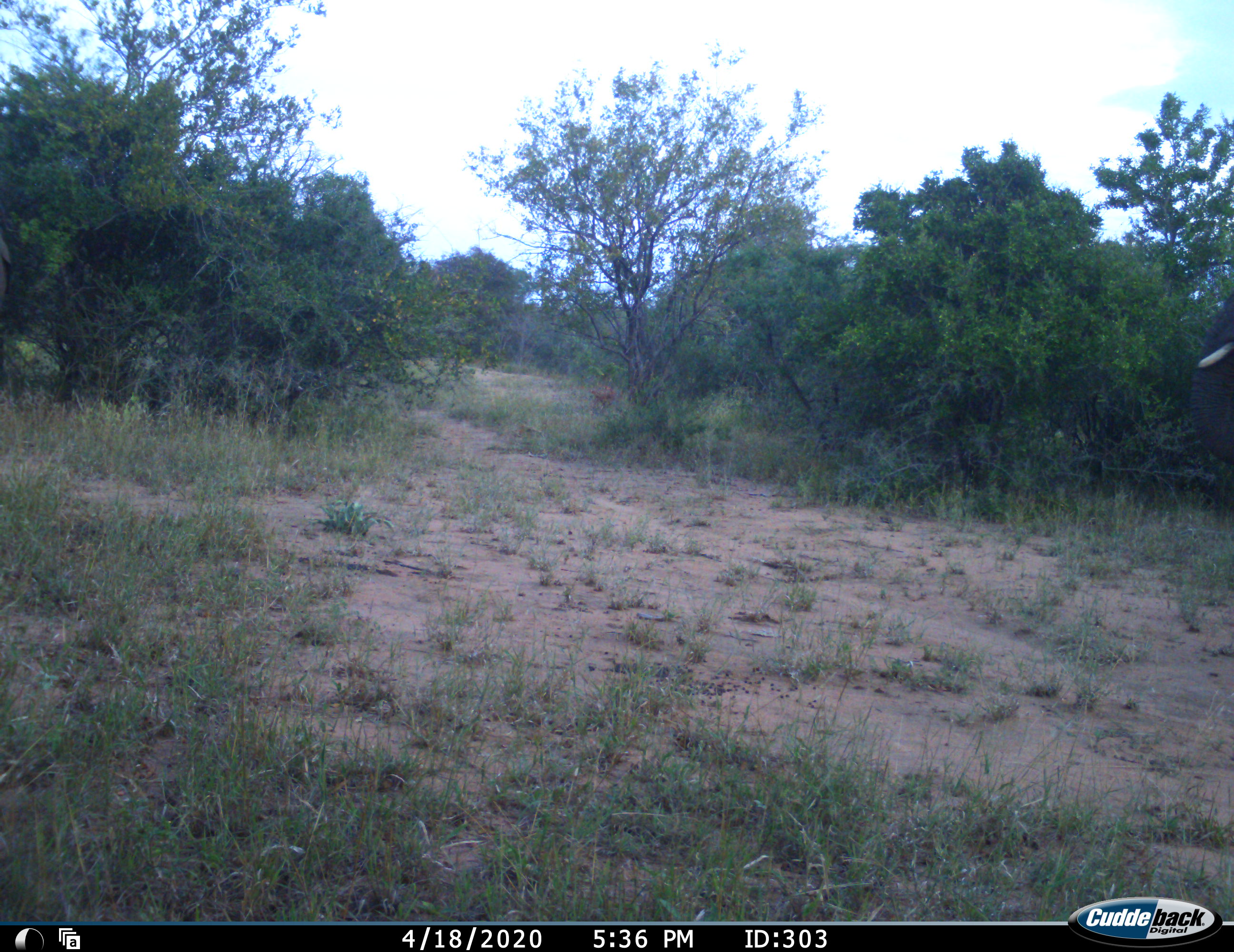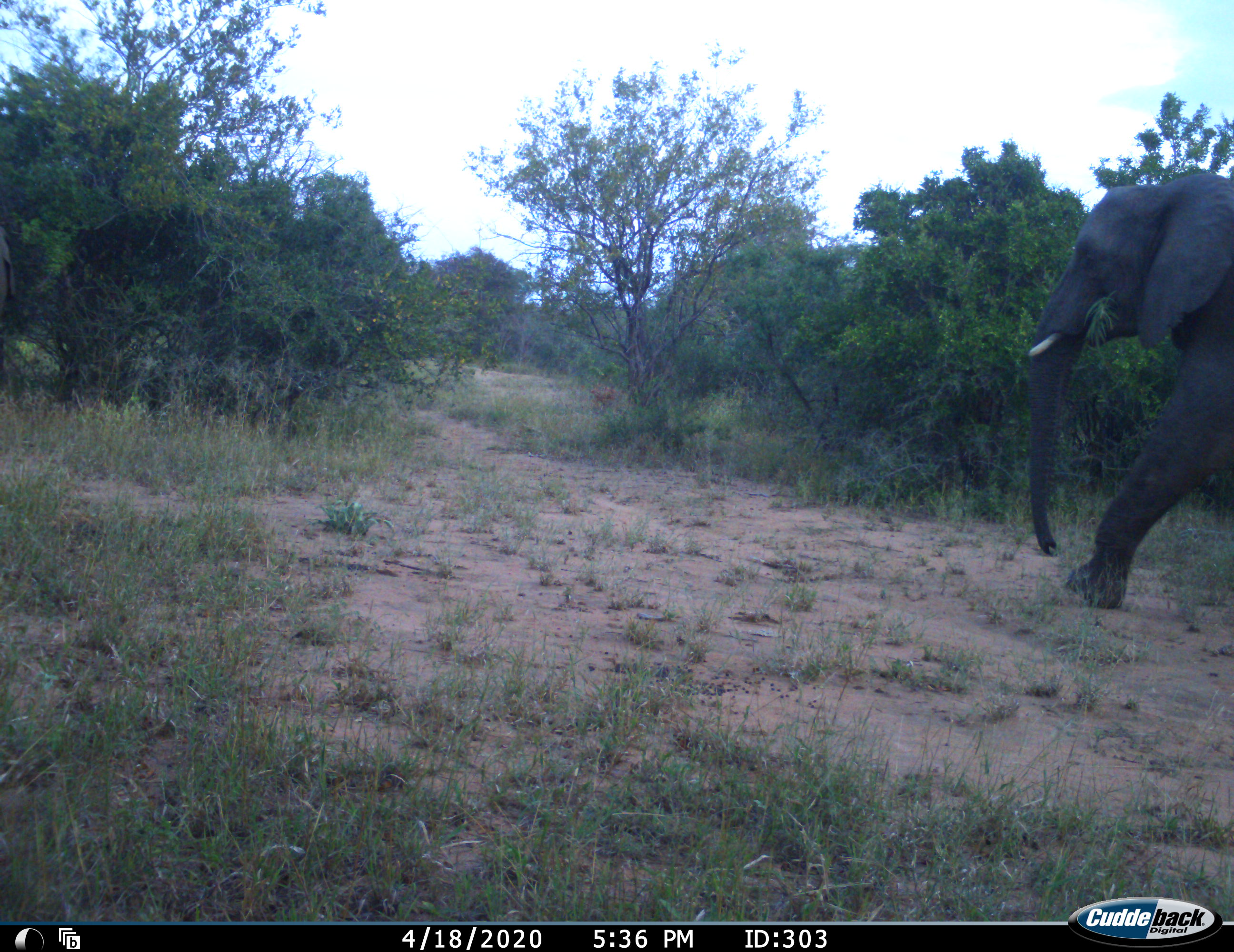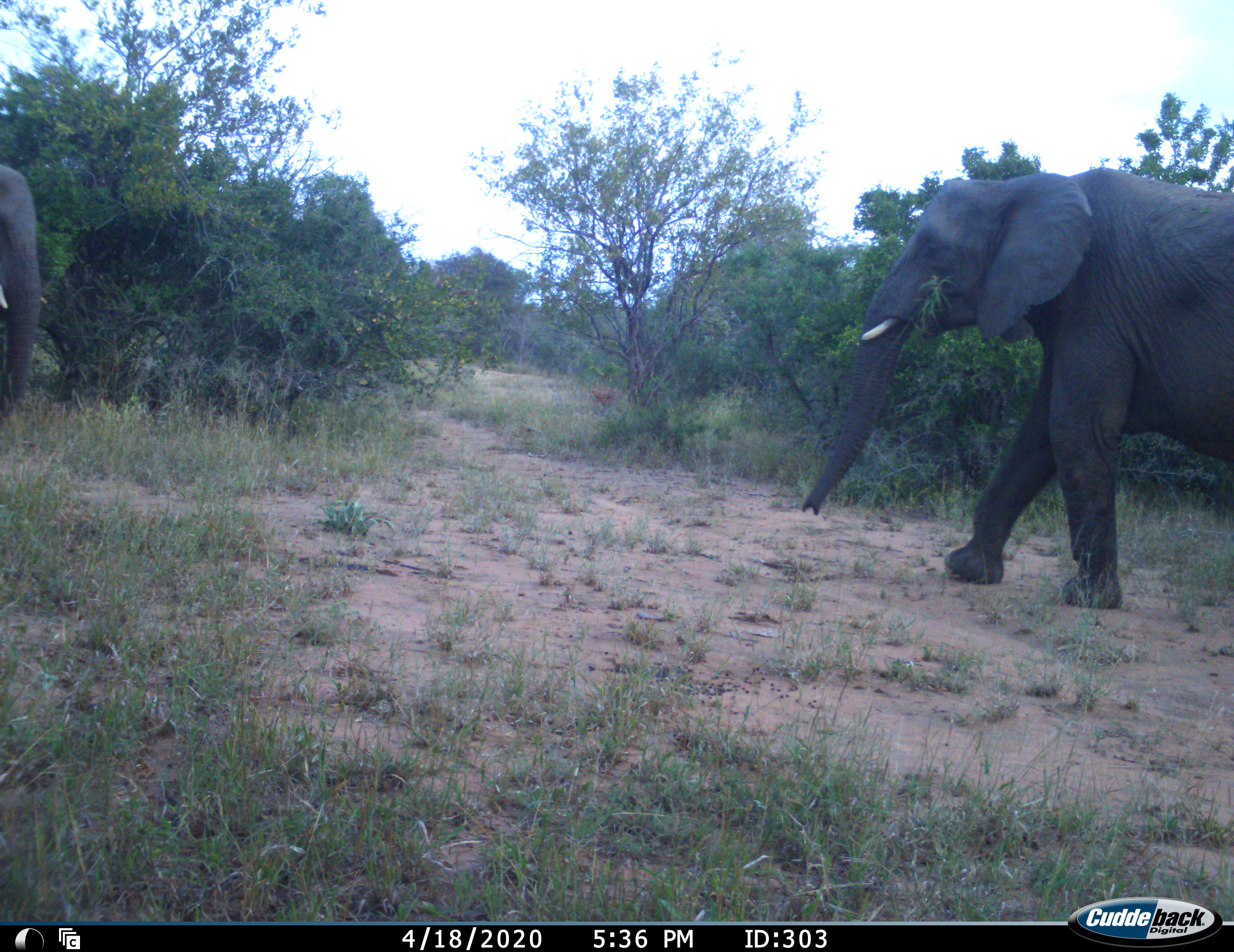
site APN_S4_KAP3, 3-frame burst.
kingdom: Animalia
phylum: Chordata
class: Mammalia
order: Proboscidea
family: Elephantidae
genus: Loxodonta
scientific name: Loxodonta africana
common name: african bush elephant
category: elephant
Elephant (african bush elephant) (Loxodonta africana), count 2. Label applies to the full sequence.